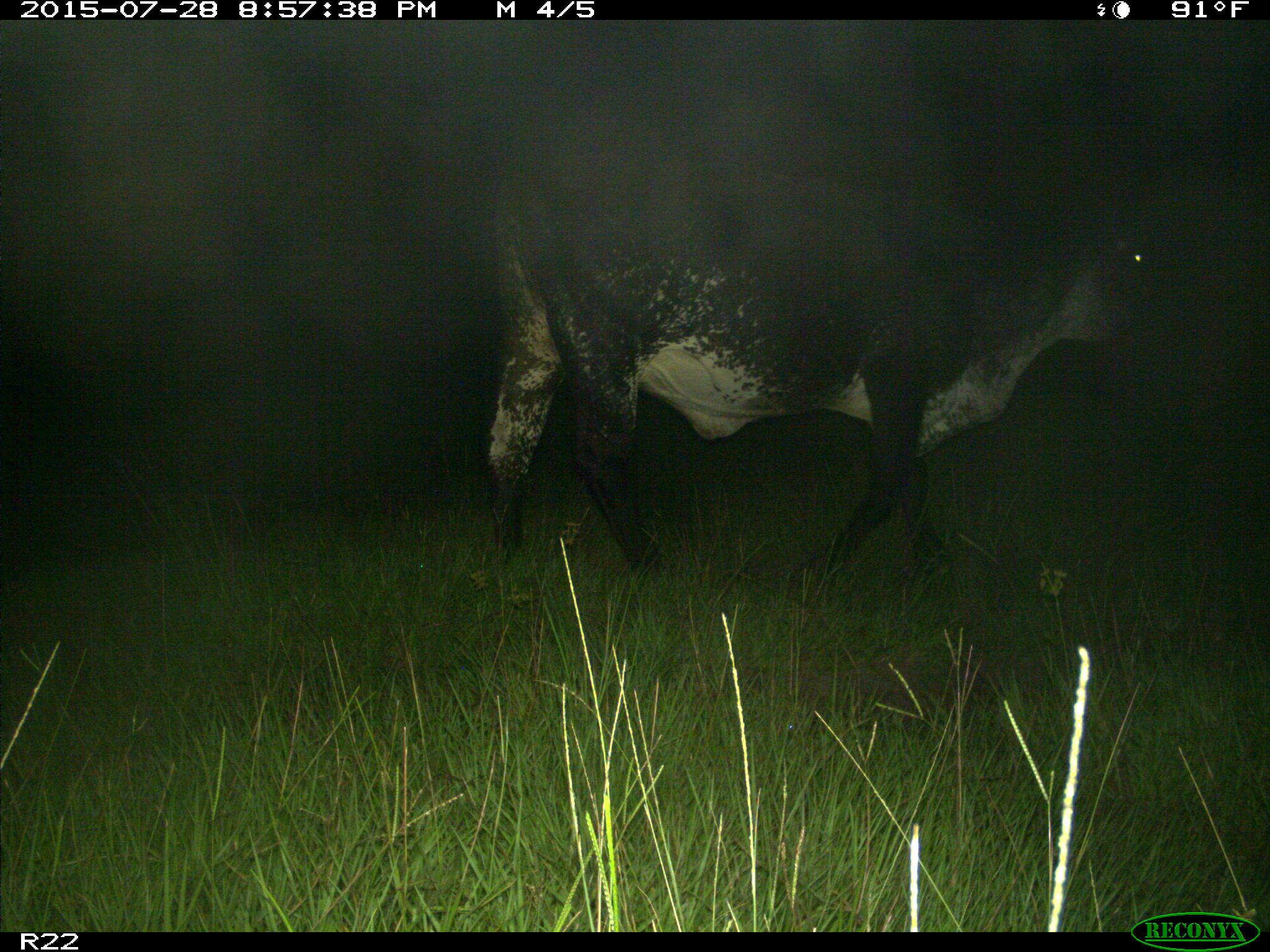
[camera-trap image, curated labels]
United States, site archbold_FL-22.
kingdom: Animalia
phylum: Chordata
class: Mammalia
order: Artiodactyla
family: Bovidae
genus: Bos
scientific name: Bos taurus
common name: domestic cow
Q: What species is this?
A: Bos taurus (domestic cow).